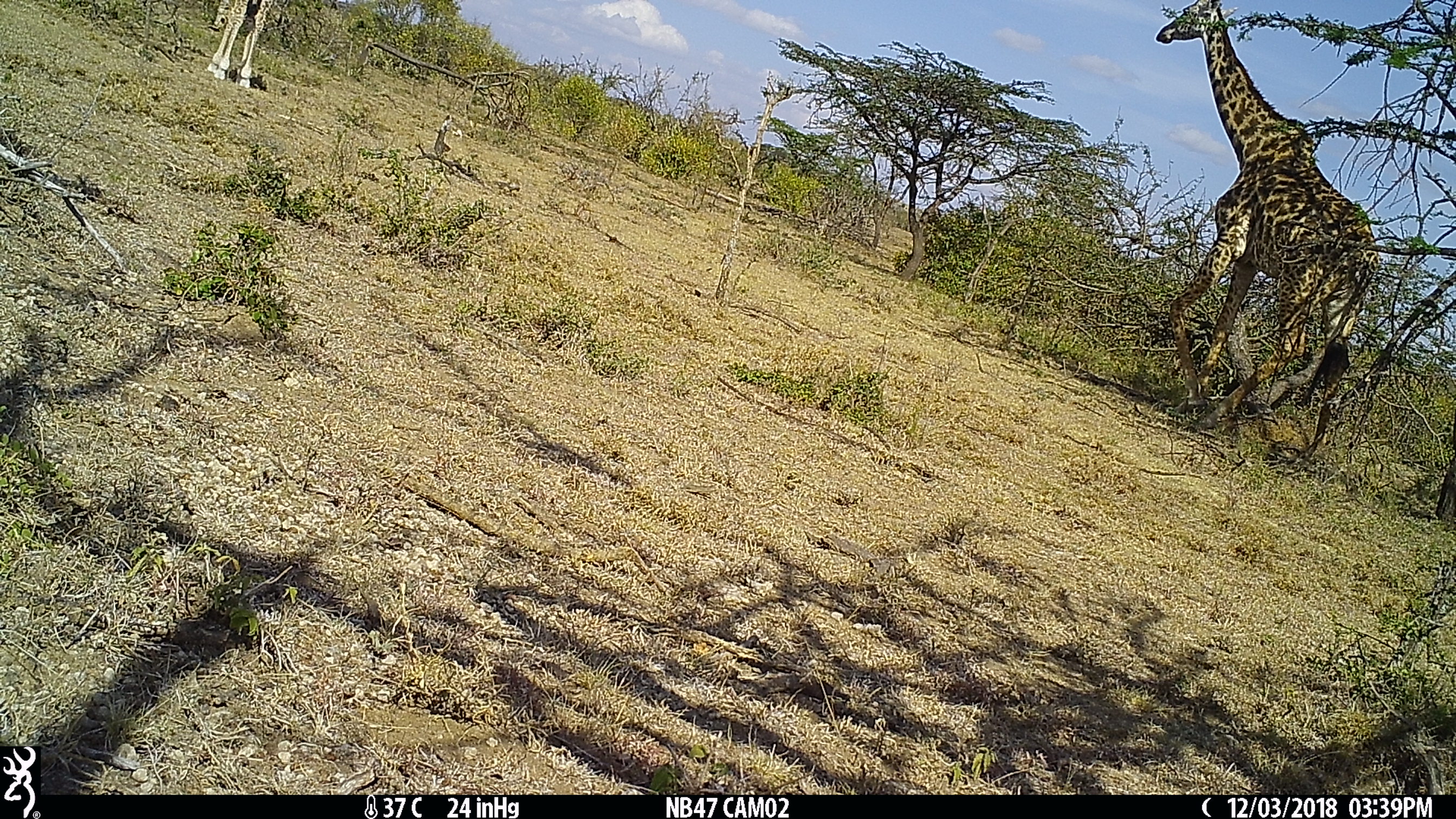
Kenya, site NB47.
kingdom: Animalia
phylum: Chordata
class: Mammalia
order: Artiodactyla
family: Giraffidae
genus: Giraffa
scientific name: Giraffa camelopardalis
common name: northern giraffe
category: giraffe